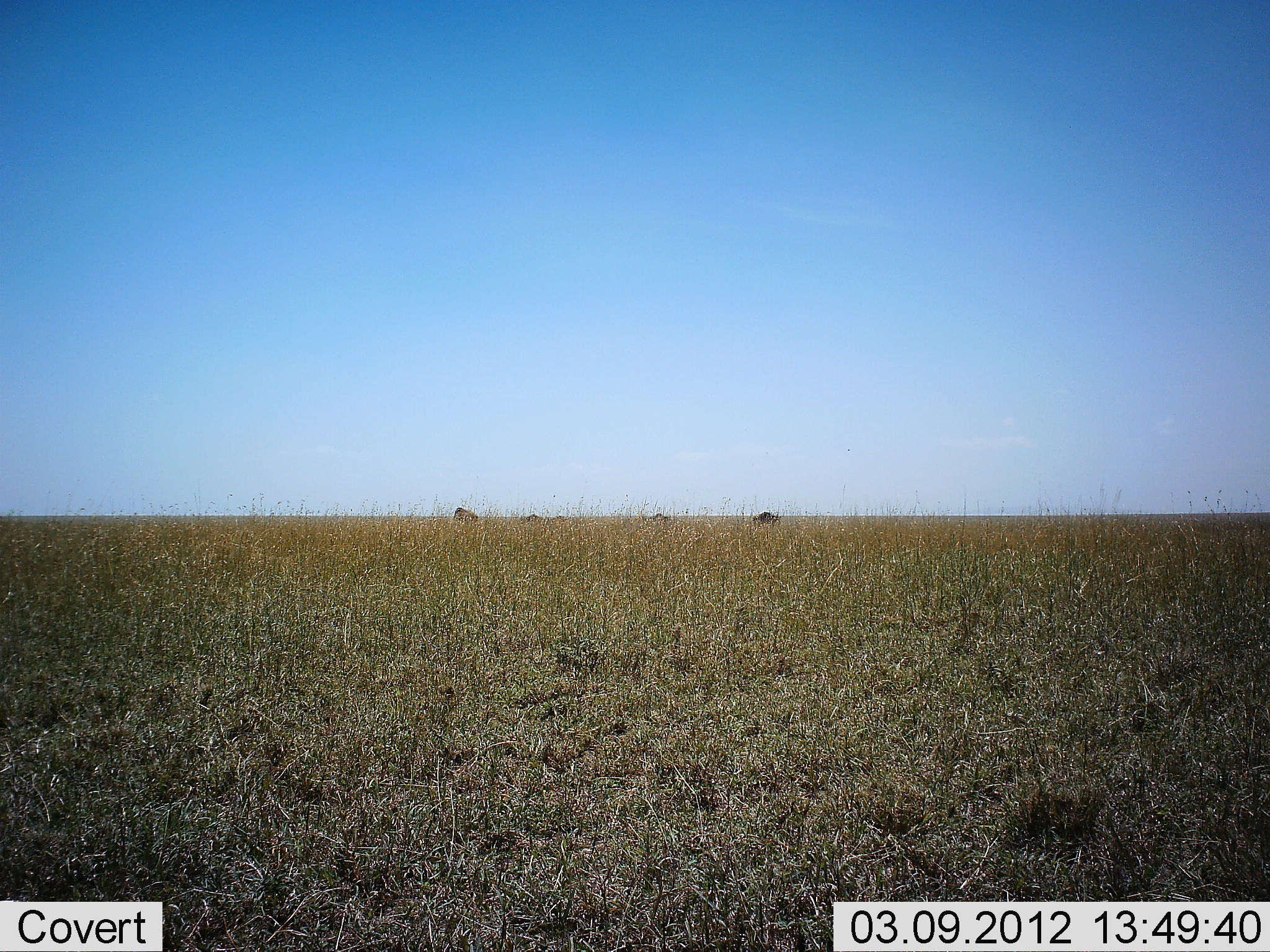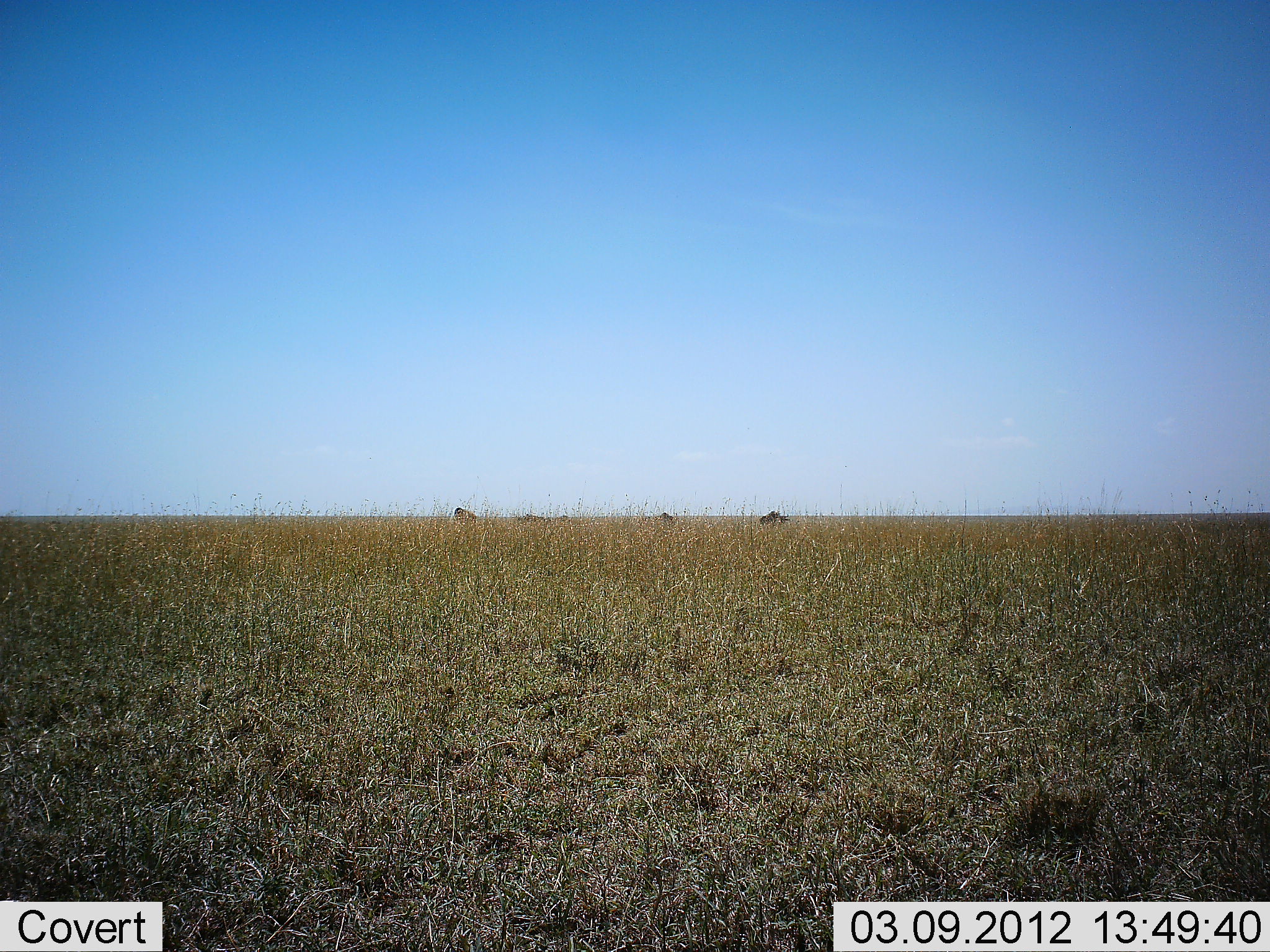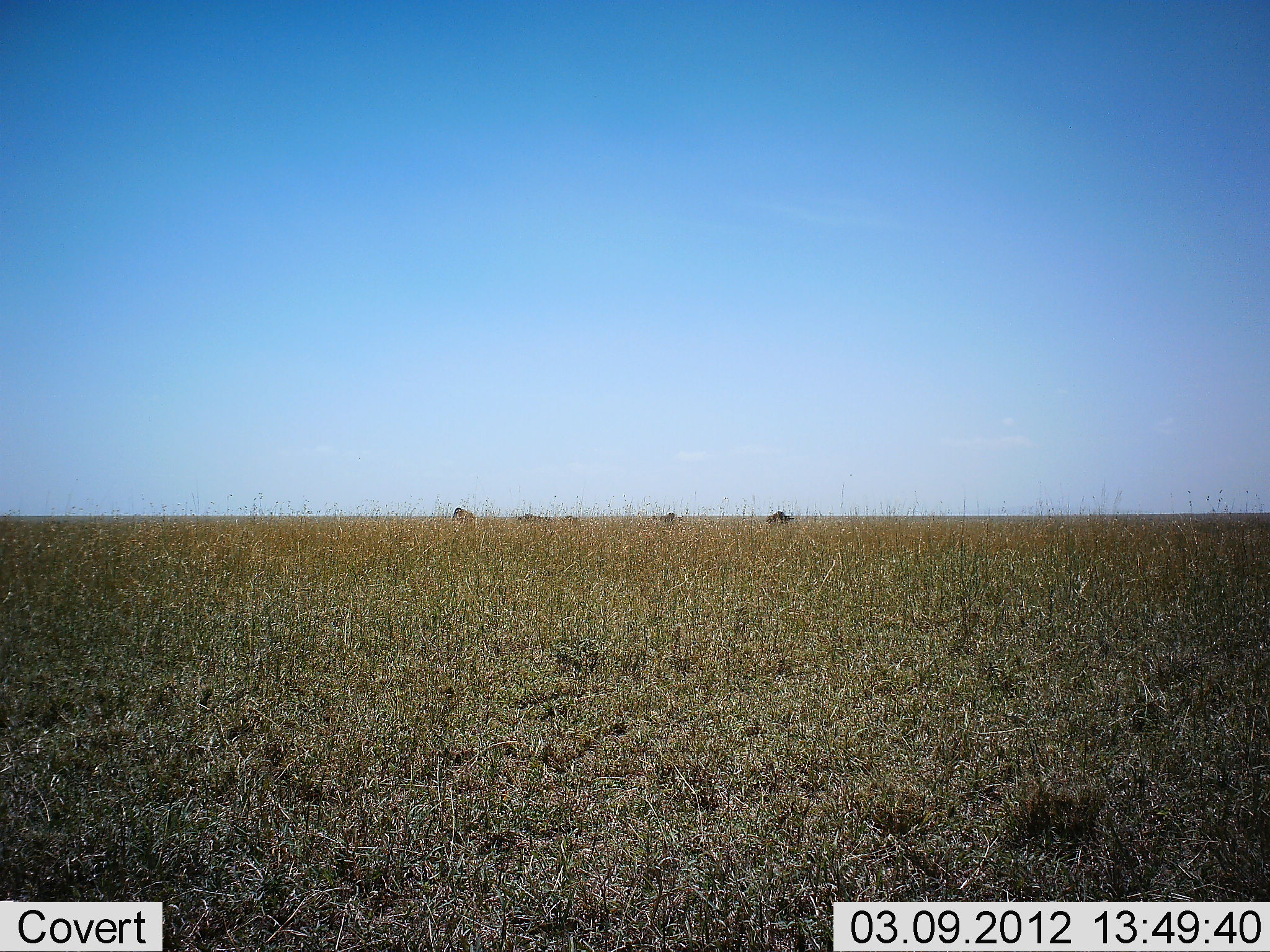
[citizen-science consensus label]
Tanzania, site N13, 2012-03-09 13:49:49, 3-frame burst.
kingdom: Animalia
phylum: Chordata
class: Mammalia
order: Artiodactyla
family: Bovidae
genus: Connochaetes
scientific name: Connochaetes taurinus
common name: blue wildebeest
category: wildebeest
Wildebeest (blue wildebeest) (Connochaetes taurinus), count 5. Behavior (volunteer vote fractions): standing 14%, resting 0%, moving 64%, interacting 0%. Young present (vote fraction): 0%. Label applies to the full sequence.